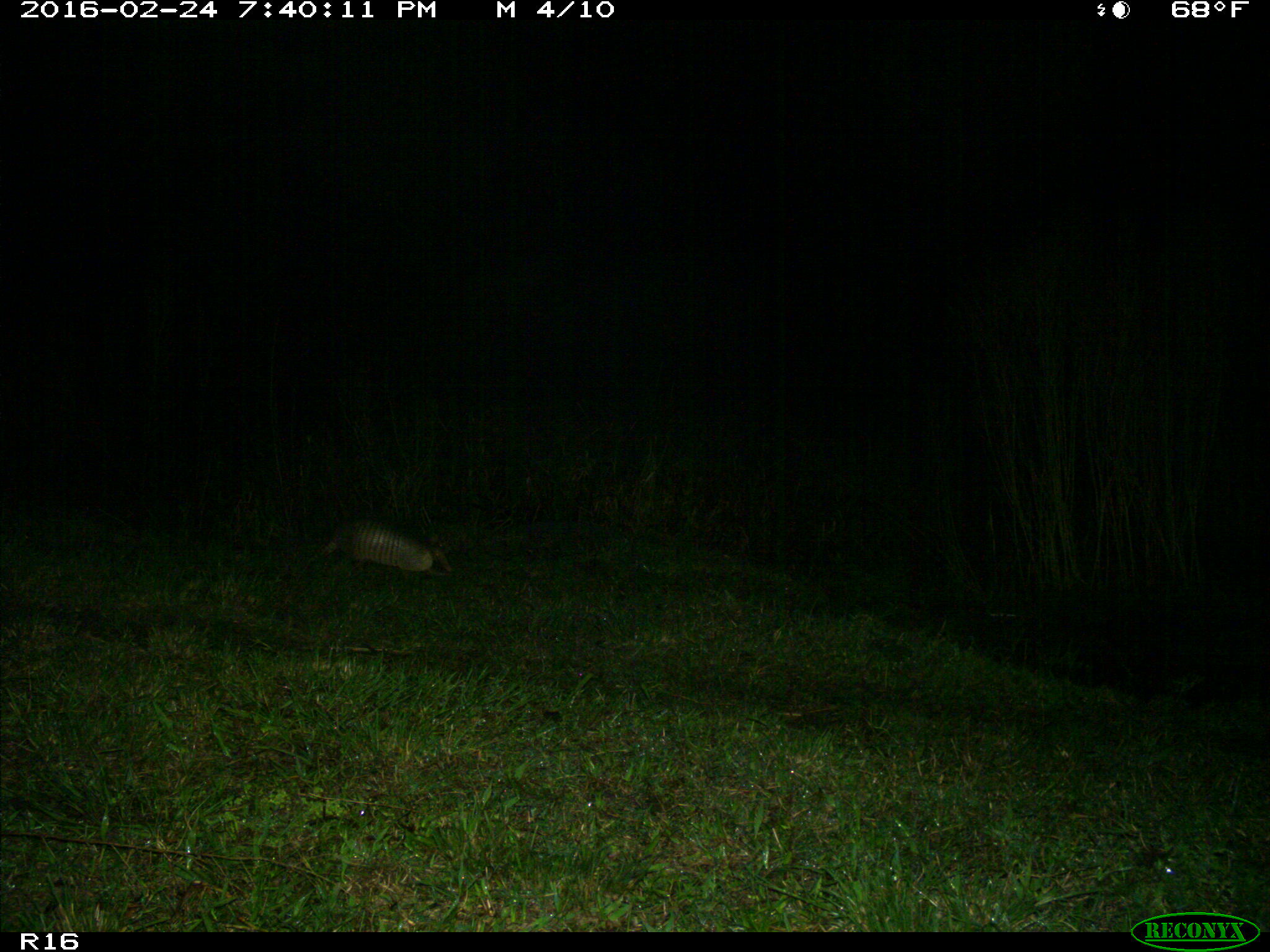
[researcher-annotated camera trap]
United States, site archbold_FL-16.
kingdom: Animalia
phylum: Chordata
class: Mammalia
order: Cingulata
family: Dasypodidae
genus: Dasypus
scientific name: Dasypus novemcinctus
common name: nine-banded armadillo